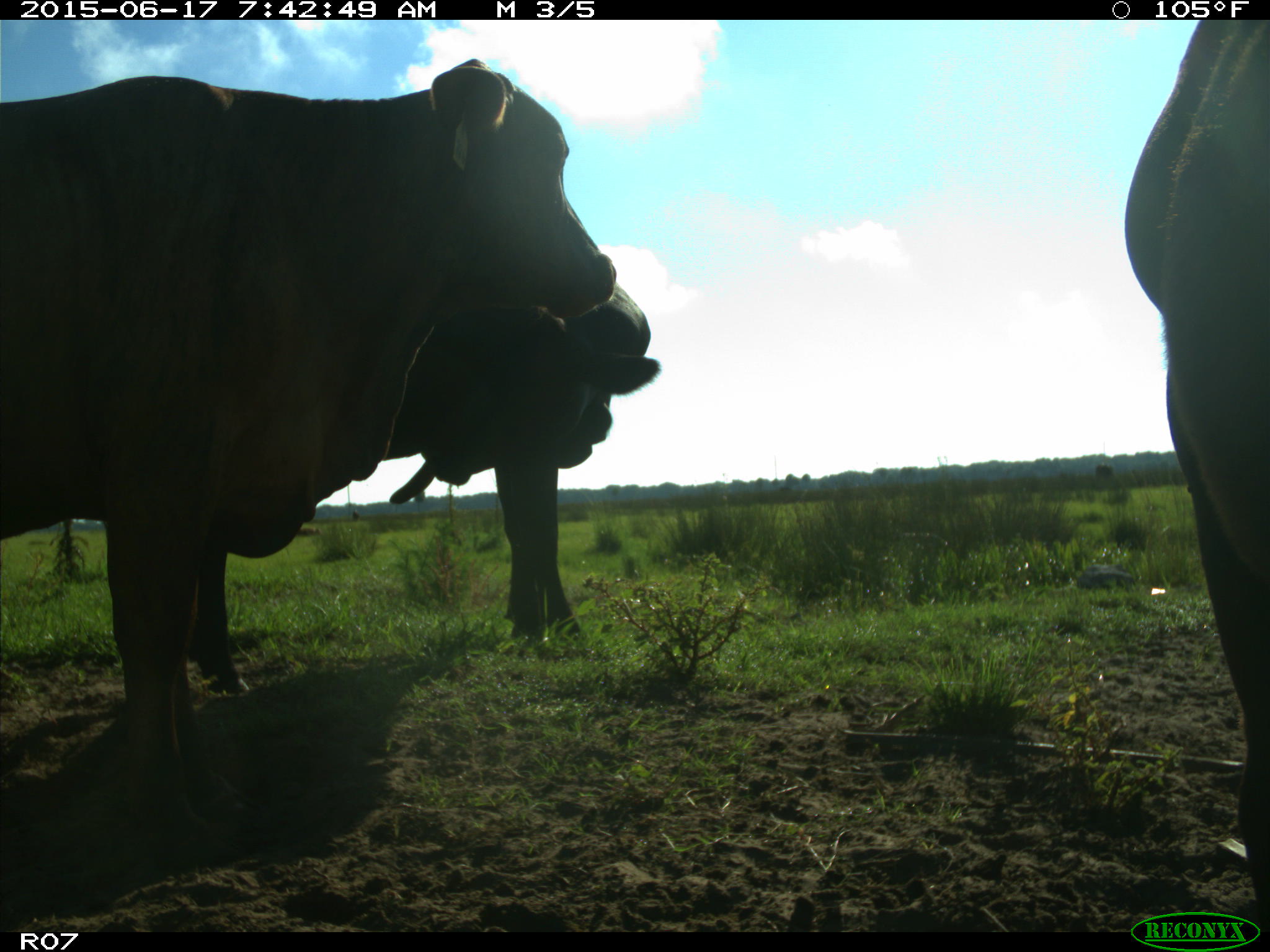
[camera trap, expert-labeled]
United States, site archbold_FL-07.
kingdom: Animalia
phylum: Chordata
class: Mammalia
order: Artiodactyla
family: Bovidae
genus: Bos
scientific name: Bos taurus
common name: domestic cow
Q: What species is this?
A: Bos taurus (domestic cow).